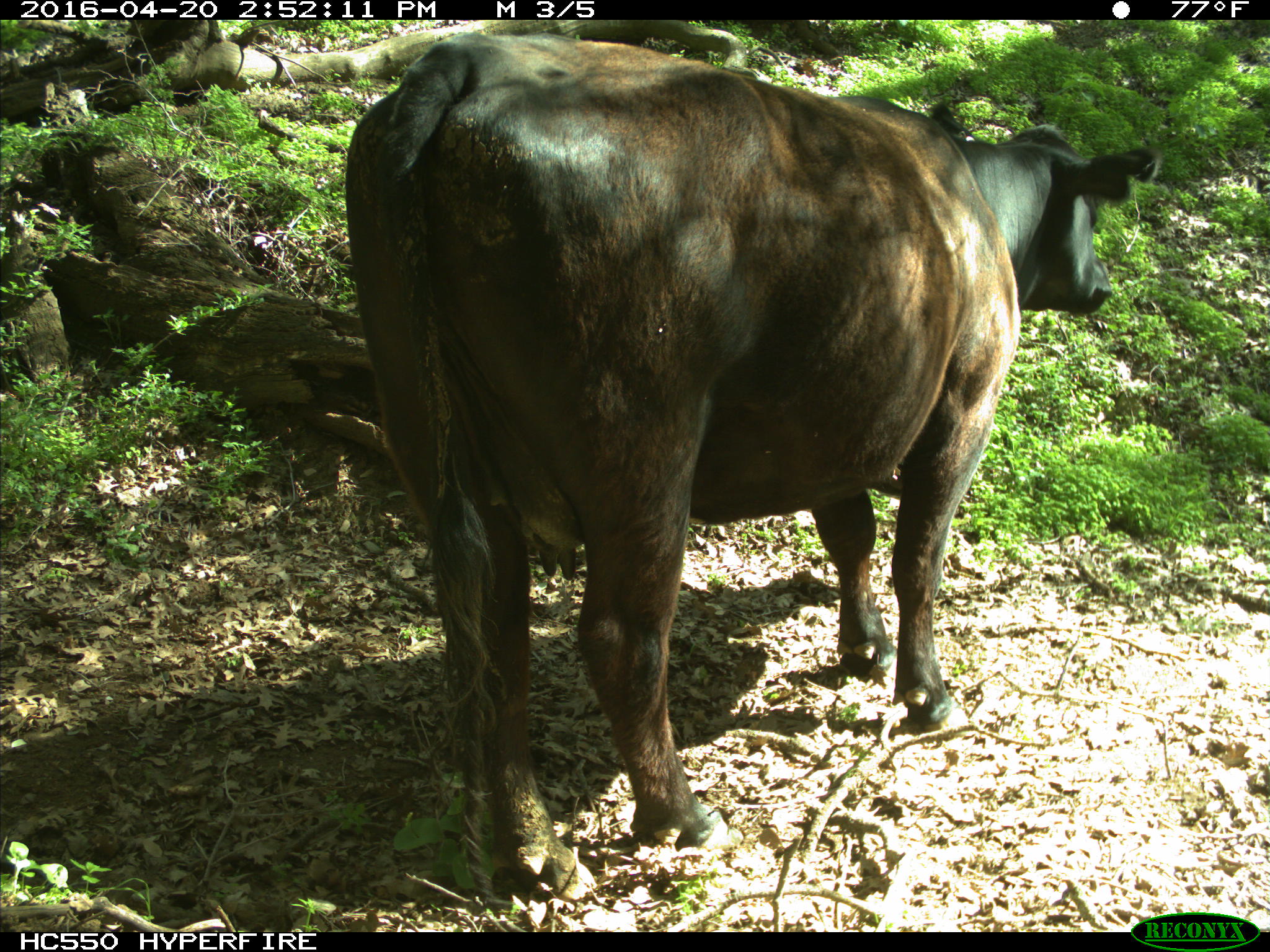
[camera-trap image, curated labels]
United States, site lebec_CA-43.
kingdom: Animalia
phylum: Chordata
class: Mammalia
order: Artiodactyla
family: Bovidae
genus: Bos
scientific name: Bos taurus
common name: domestic cow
Bos taurus (domestic cow).